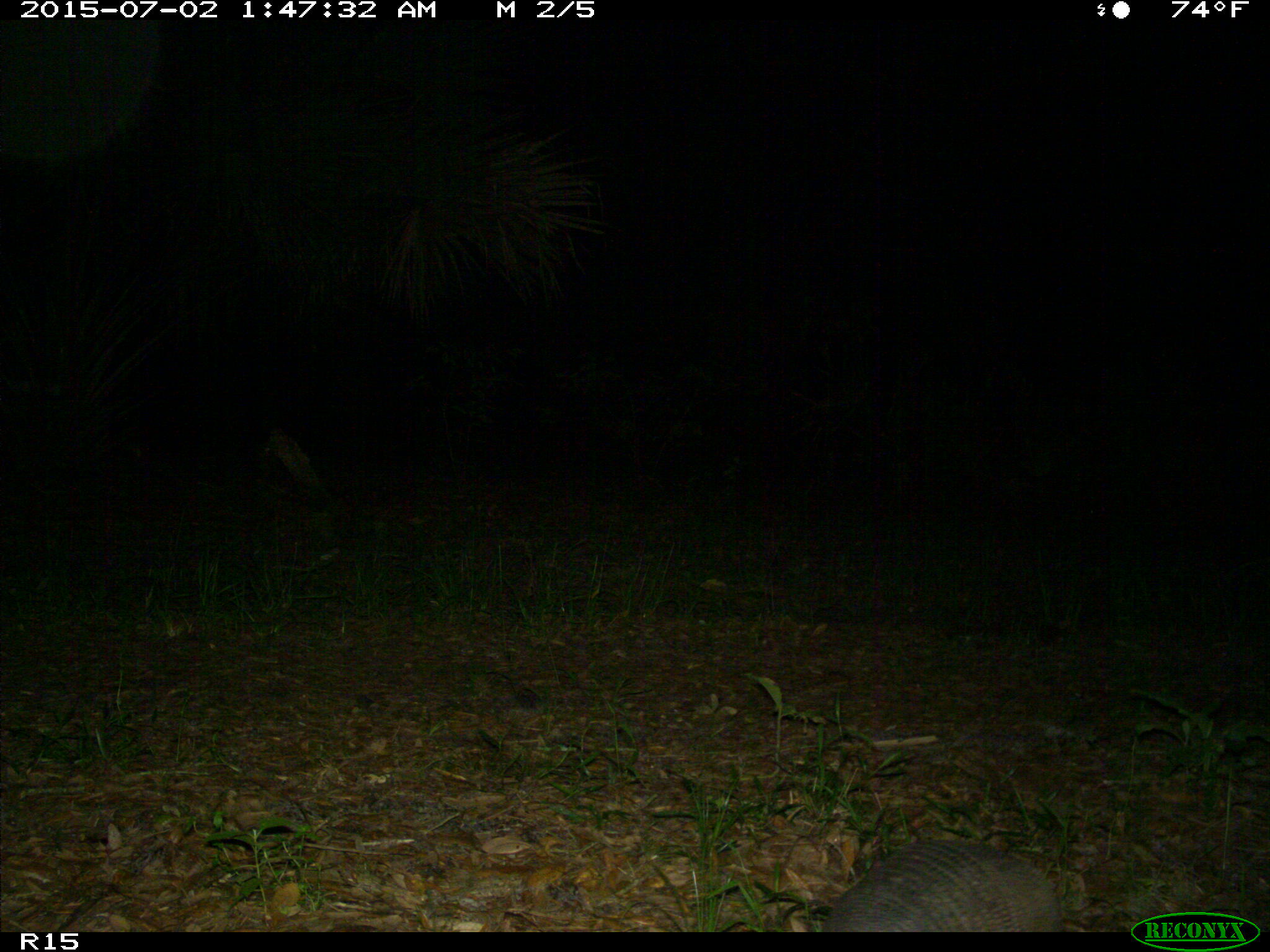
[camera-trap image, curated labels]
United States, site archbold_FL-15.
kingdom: Animalia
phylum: Chordata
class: Mammalia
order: Cingulata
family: Dasypodidae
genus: Dasypus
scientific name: Dasypus novemcinctus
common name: nine-banded armadillo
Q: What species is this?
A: Dasypus novemcinctus (nine-banded armadillo).